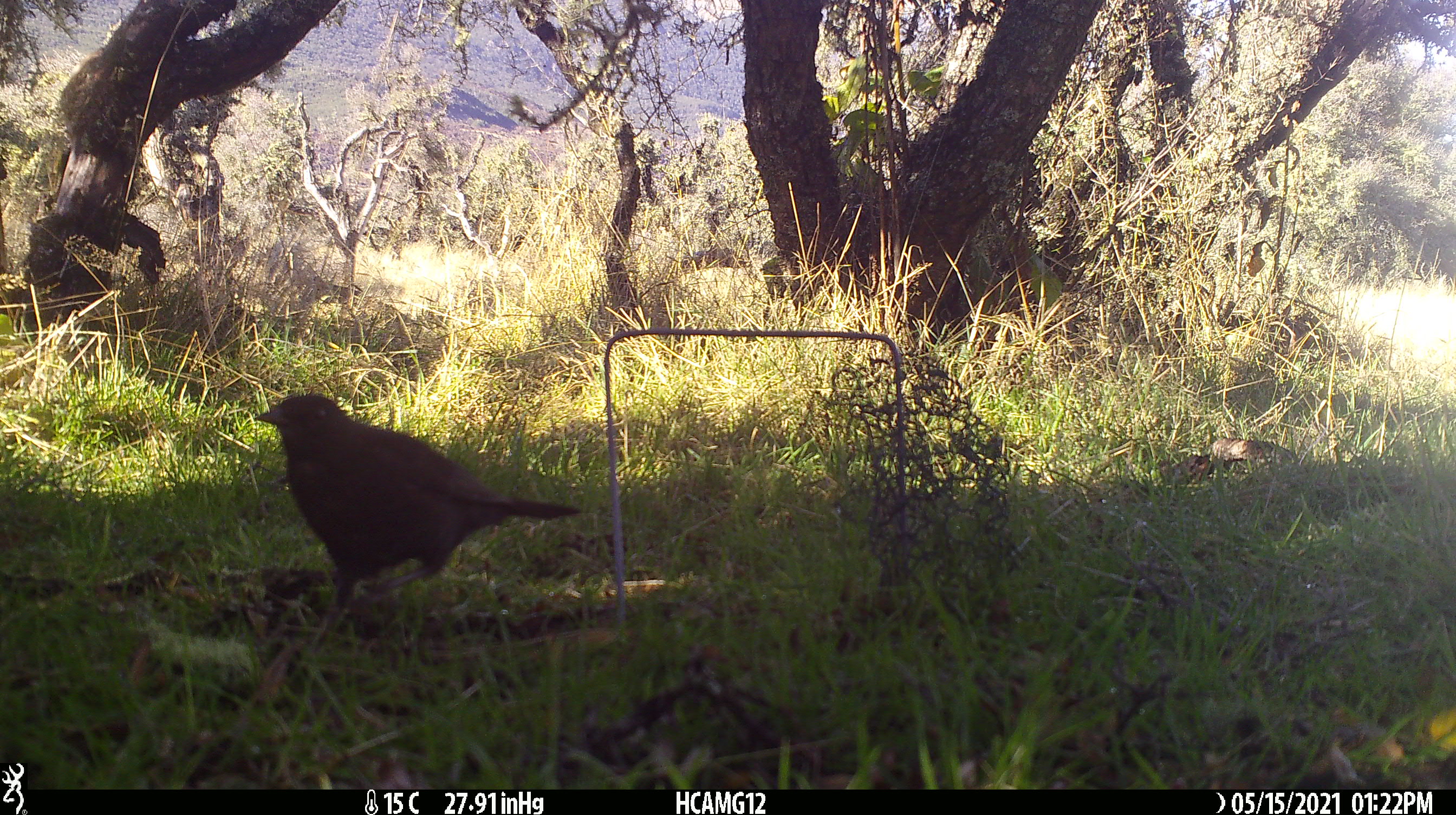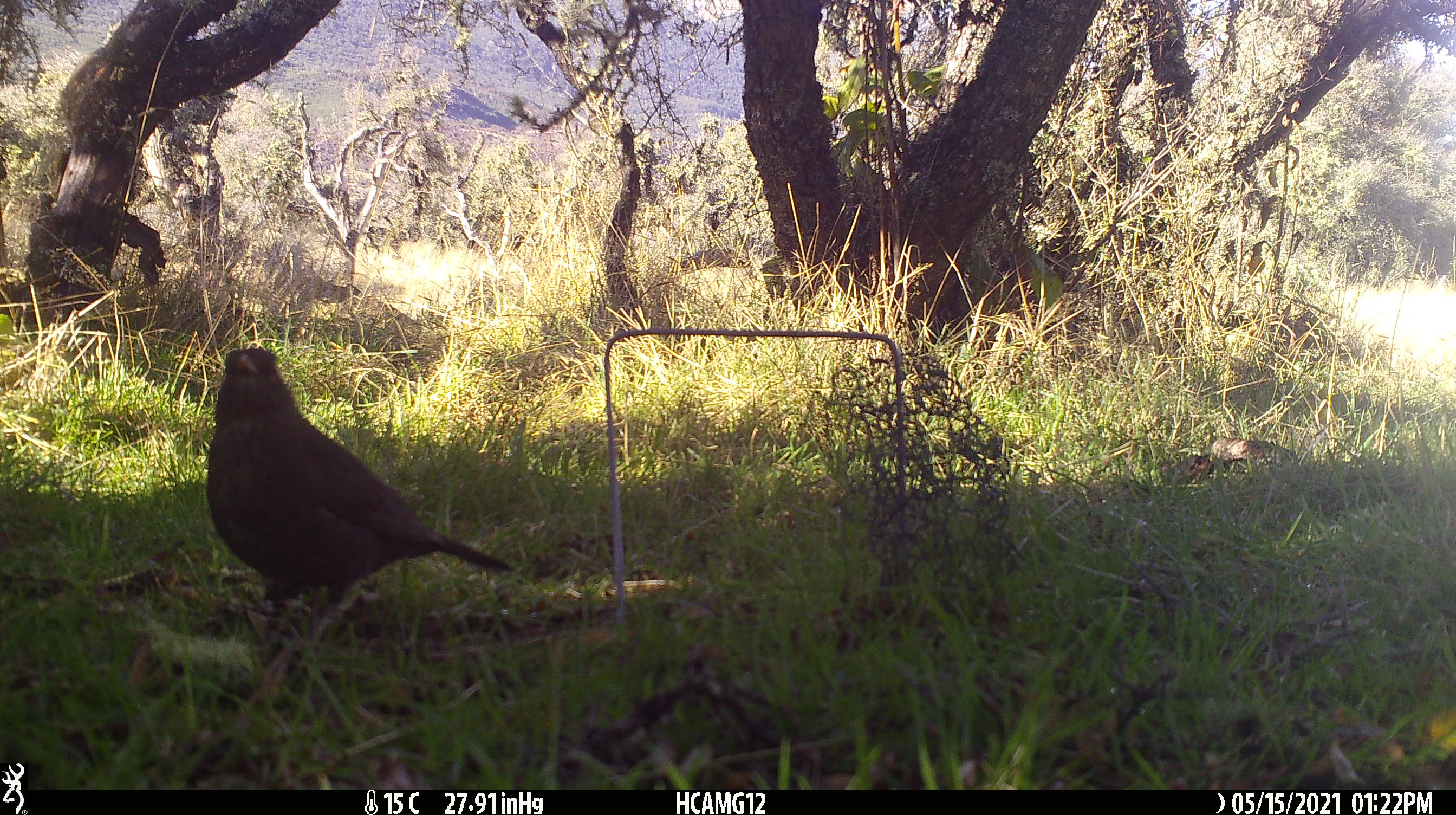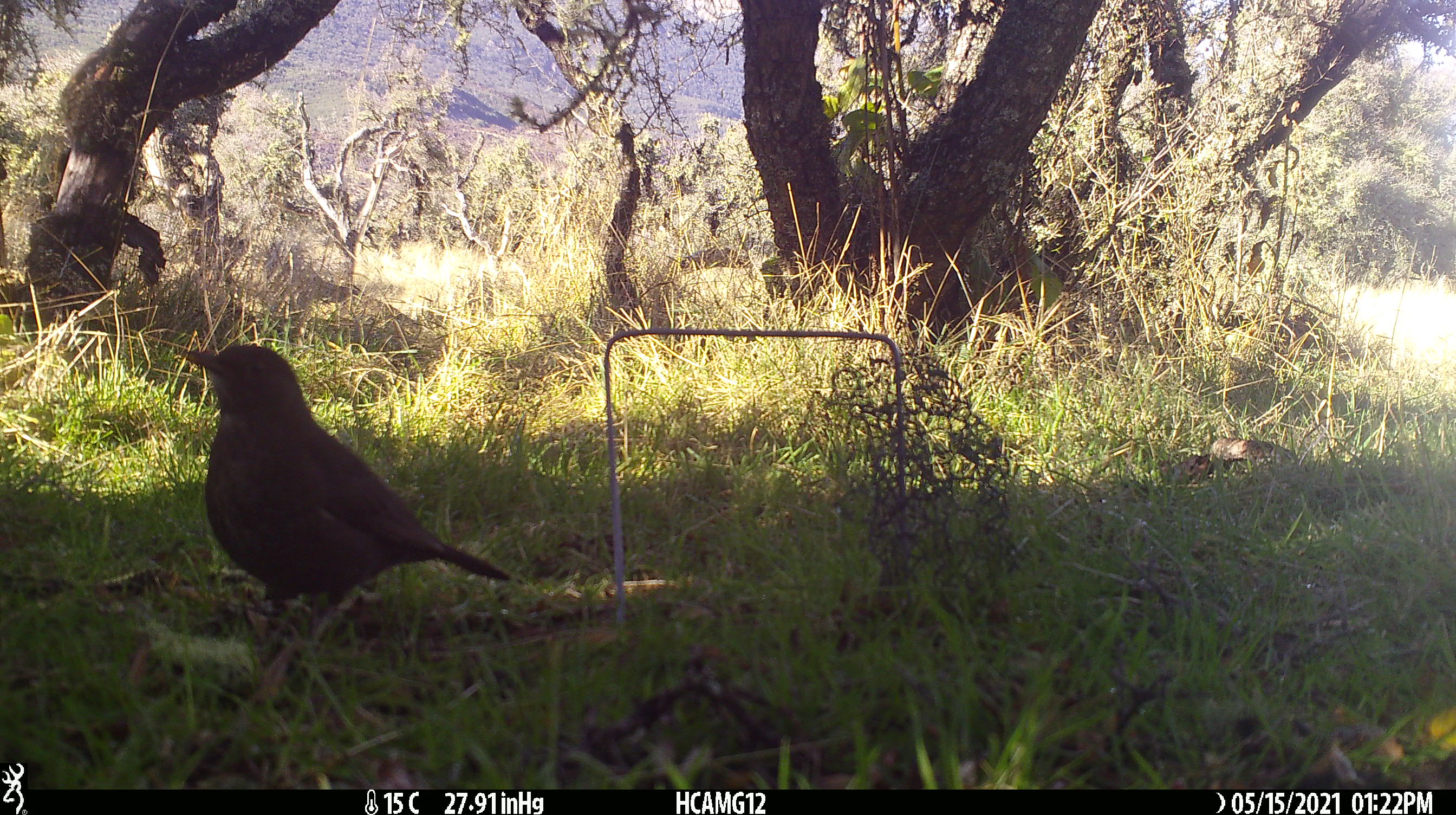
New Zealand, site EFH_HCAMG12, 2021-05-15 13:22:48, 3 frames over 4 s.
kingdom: Animalia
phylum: Chordata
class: Aves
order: Passeriformes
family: Turdidae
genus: Turdus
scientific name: Turdus merula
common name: eurasian blackbird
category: blackbird